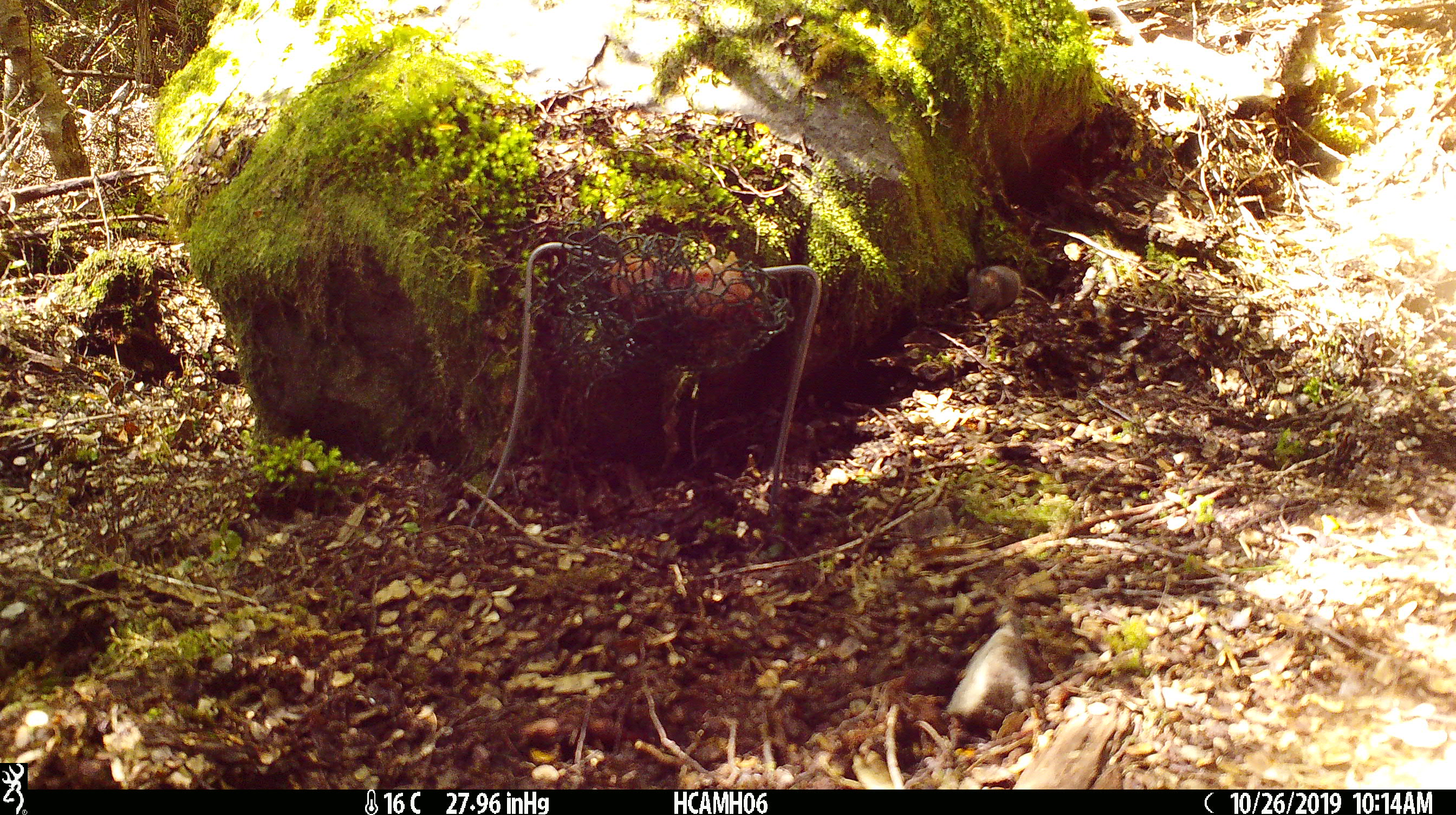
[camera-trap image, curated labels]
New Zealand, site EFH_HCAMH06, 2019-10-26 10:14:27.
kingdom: Animalia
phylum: Chordata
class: Mammalia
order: Rodentia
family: Muridae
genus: Mus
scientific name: Mus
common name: mouse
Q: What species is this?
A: Mouse (Mus).